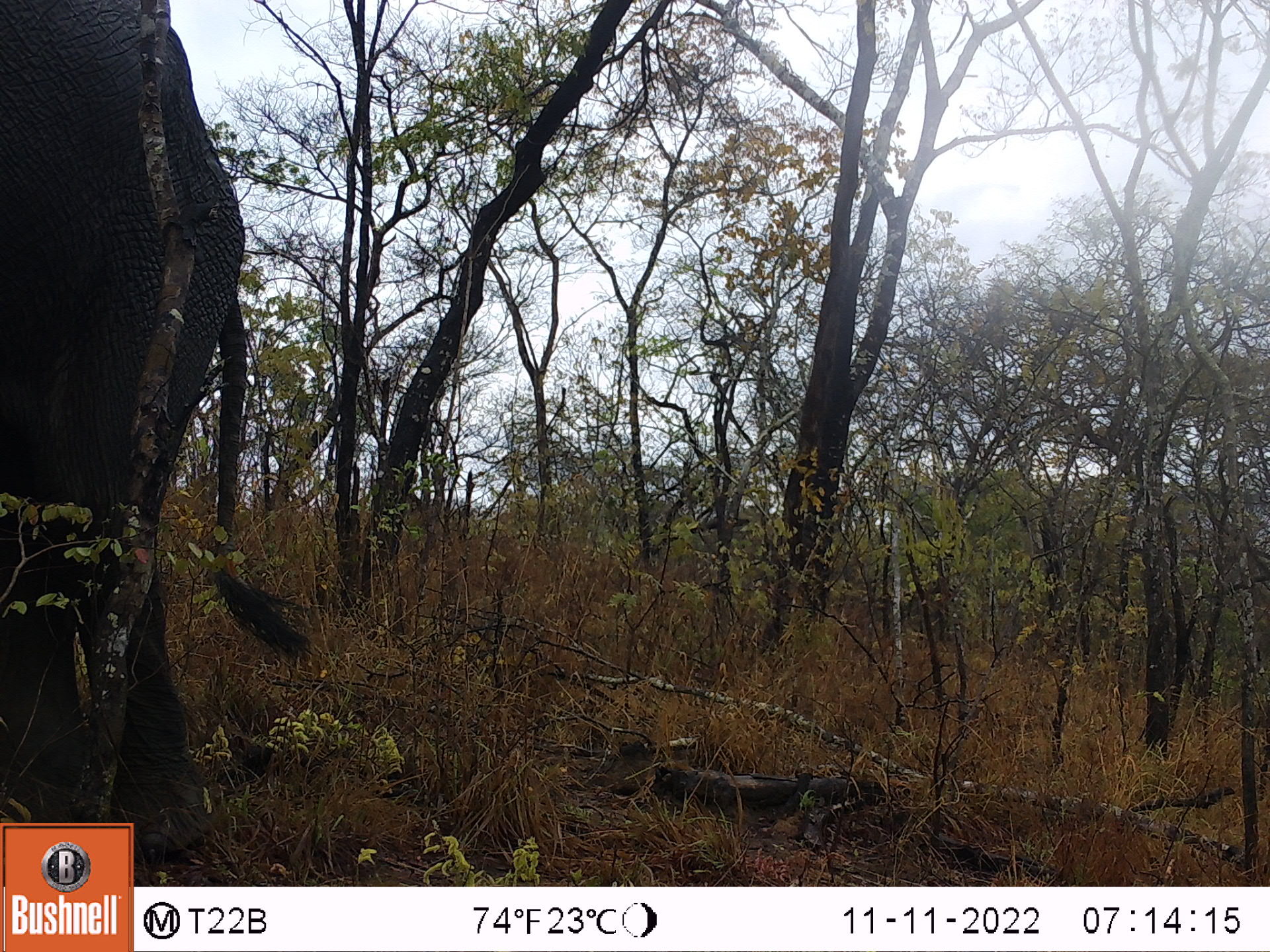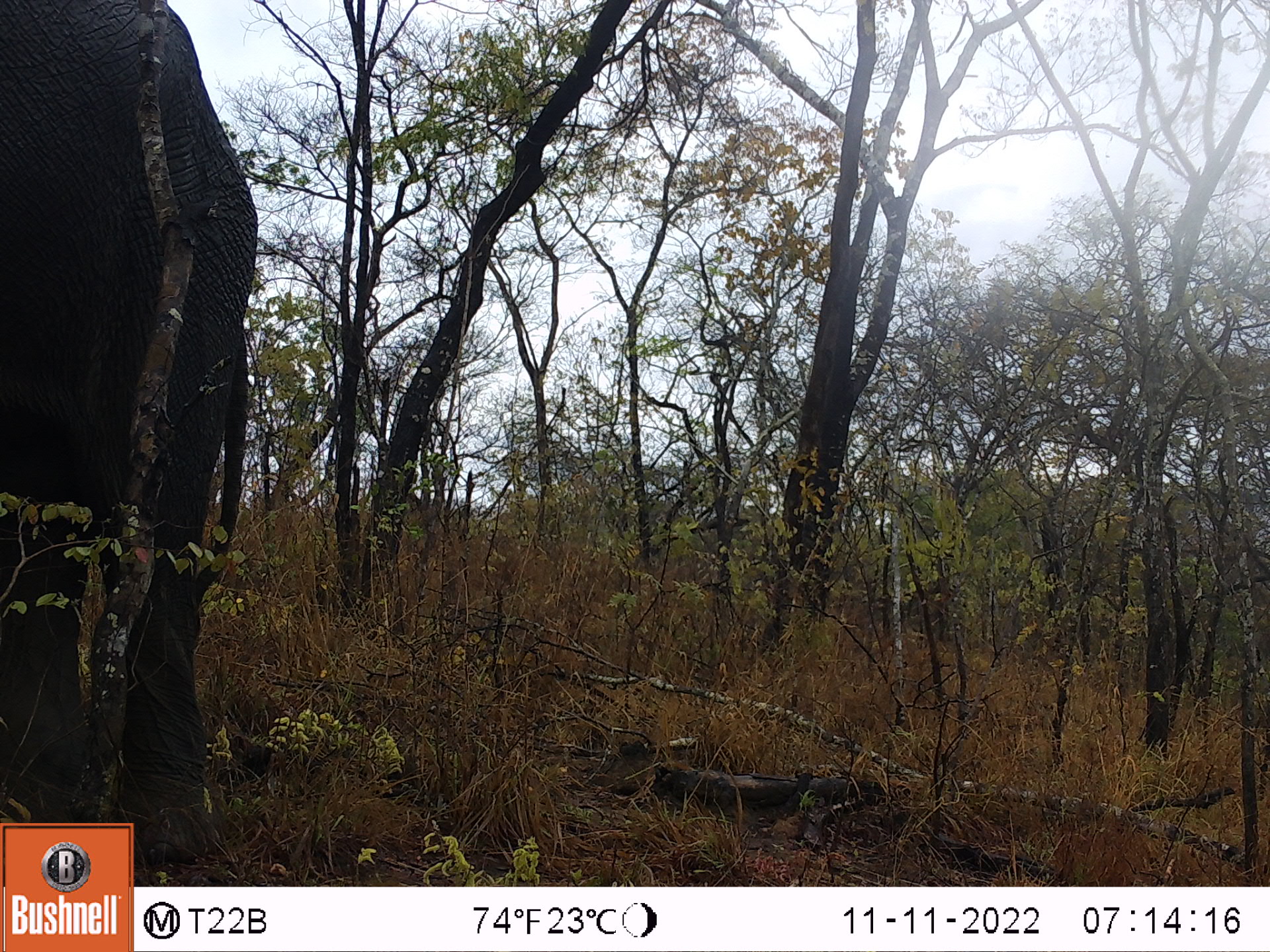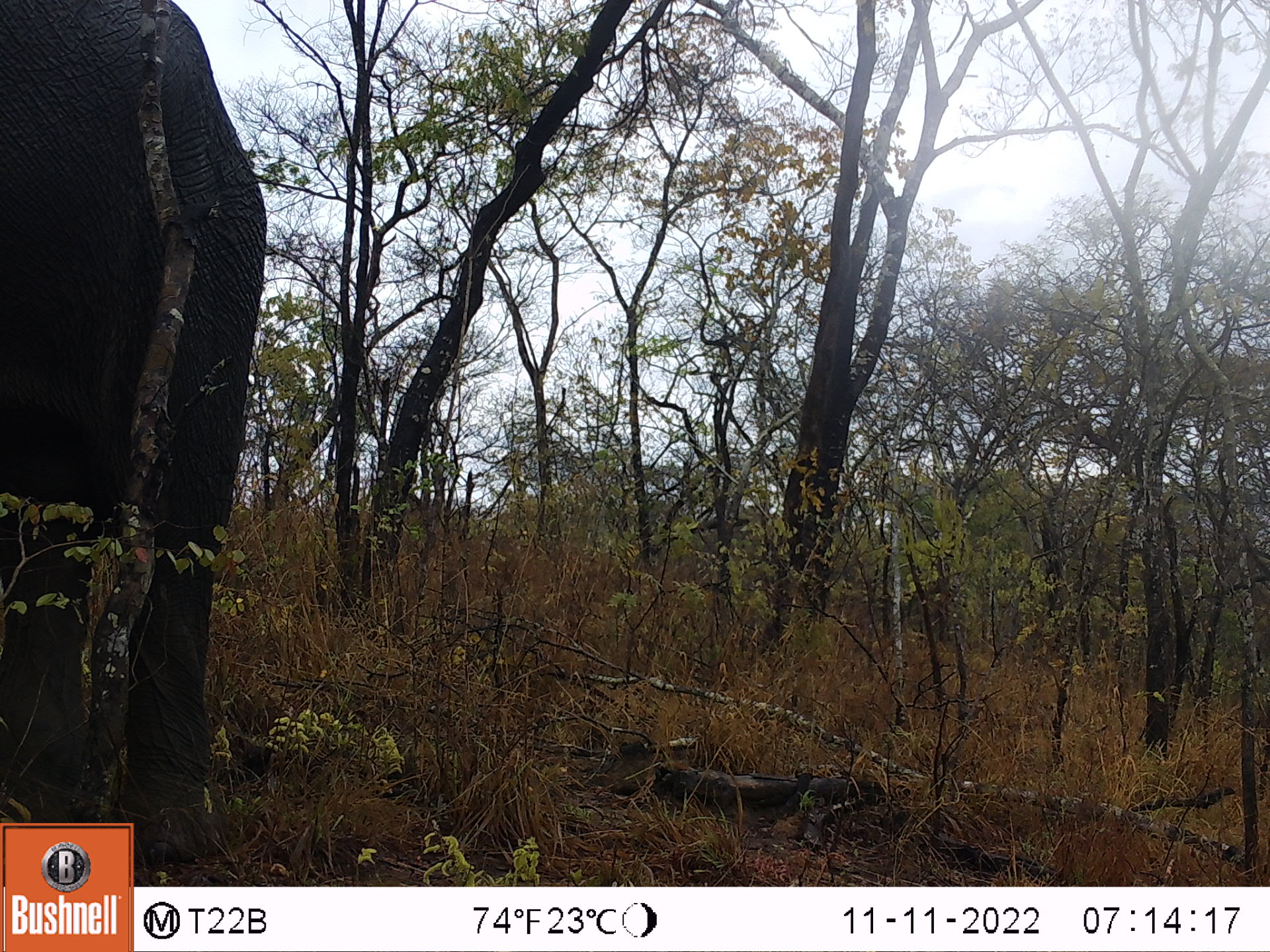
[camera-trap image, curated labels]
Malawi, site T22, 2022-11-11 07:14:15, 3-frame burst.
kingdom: Animalia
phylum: Chordata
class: Mammalia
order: Proboscidea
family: Elephantidae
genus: Loxodonta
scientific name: Loxodonta africana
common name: african savanna elephant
African savanna elephant (Loxodonta africana), count 1.